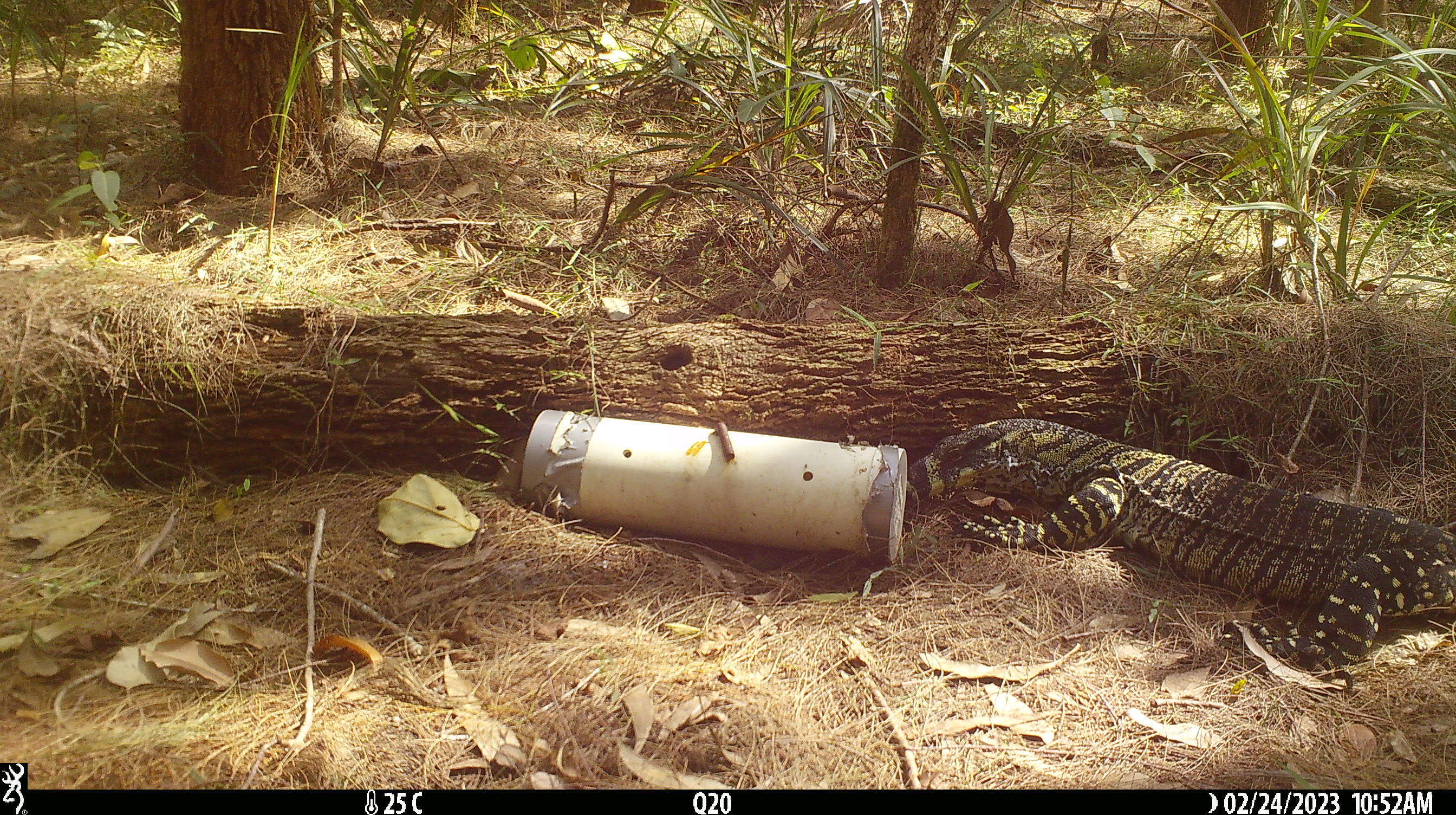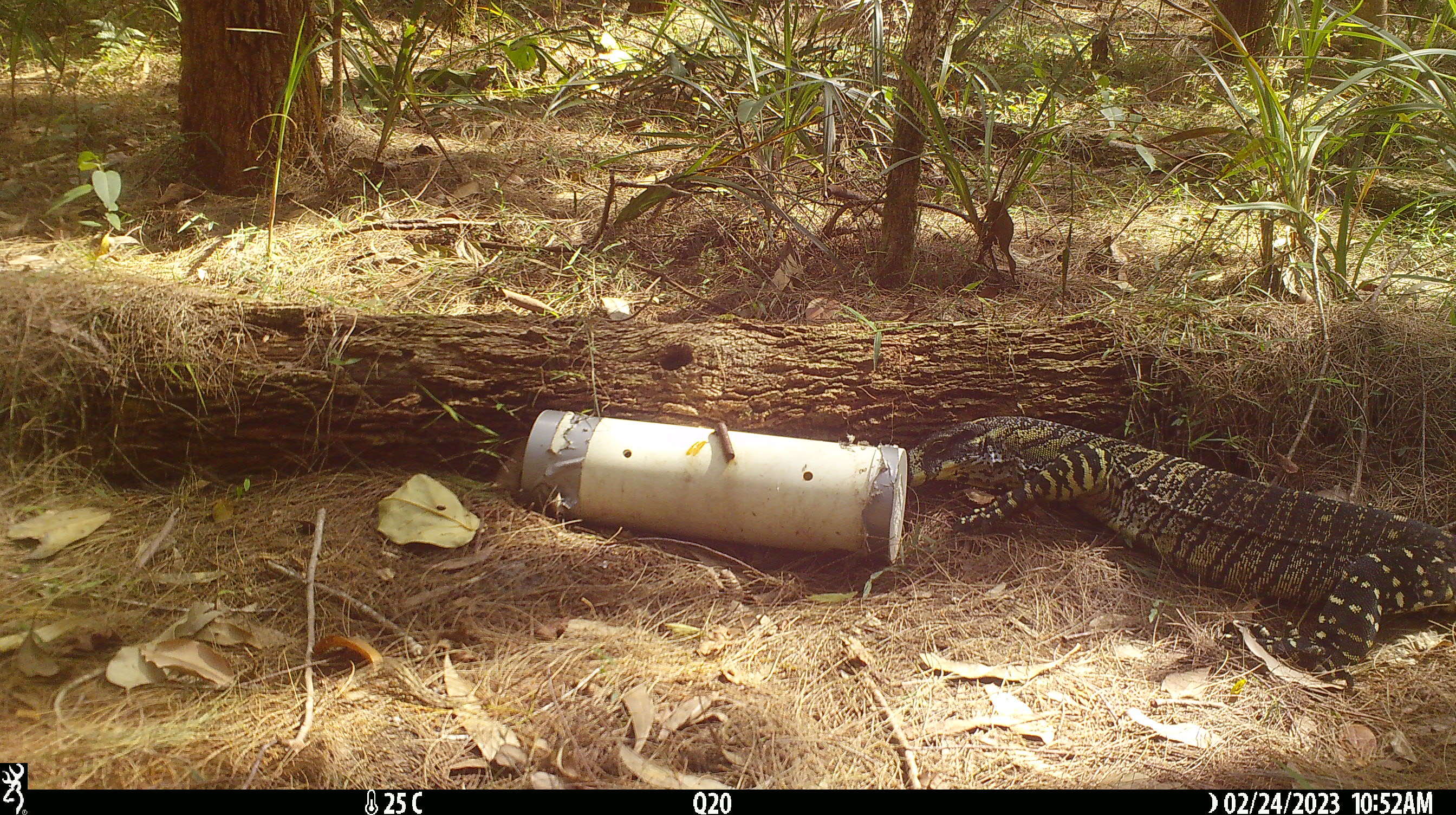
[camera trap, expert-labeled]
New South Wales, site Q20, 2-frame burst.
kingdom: Animalia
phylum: Chordata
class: Reptilia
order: Squamata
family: Varanidae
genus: Varanus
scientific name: Varanus varius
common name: lace monitor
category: goanna